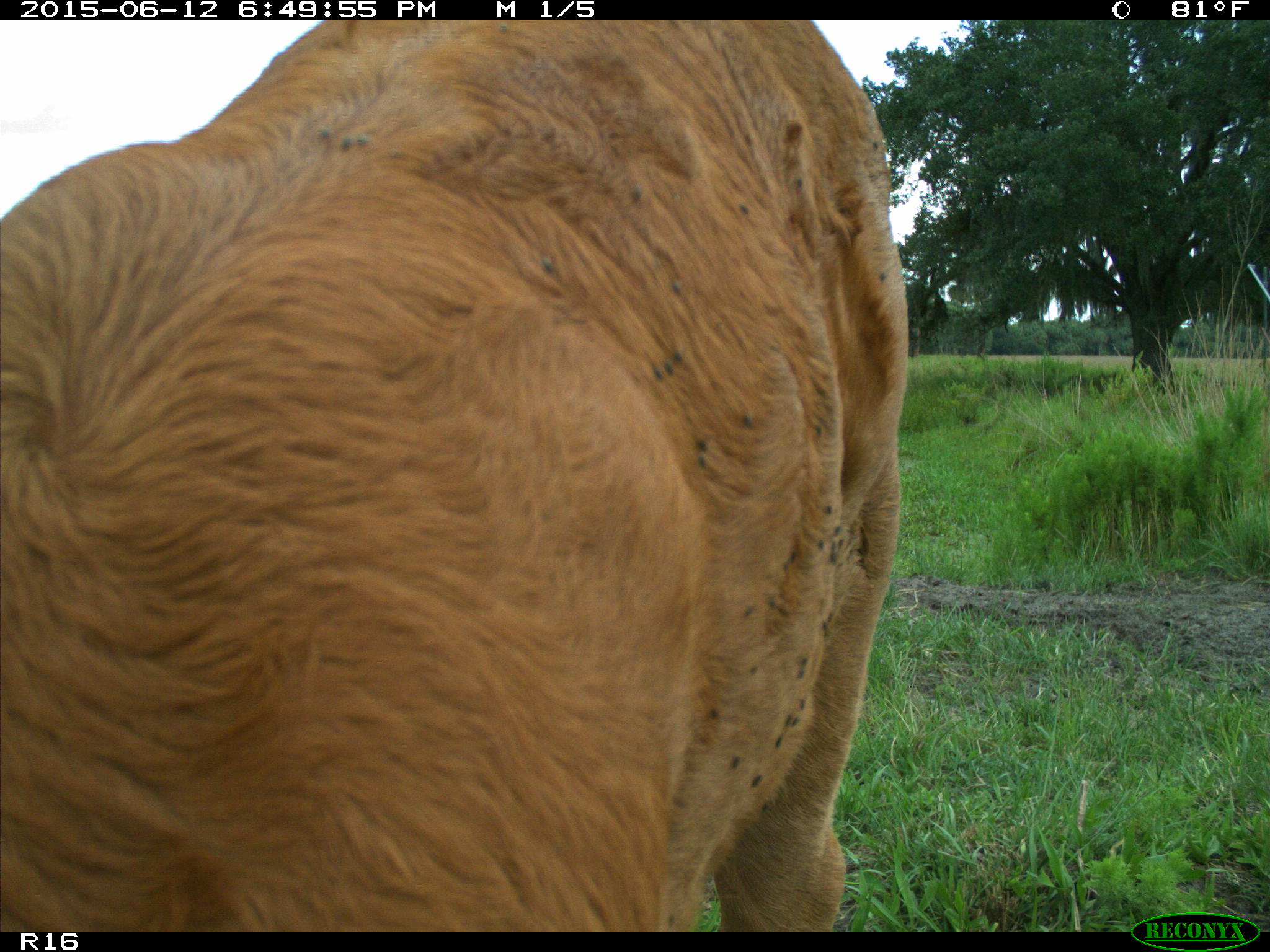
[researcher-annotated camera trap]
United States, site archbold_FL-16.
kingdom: Animalia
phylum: Chordata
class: Mammalia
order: Artiodactyla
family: Bovidae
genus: Bos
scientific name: Bos taurus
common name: domestic cow